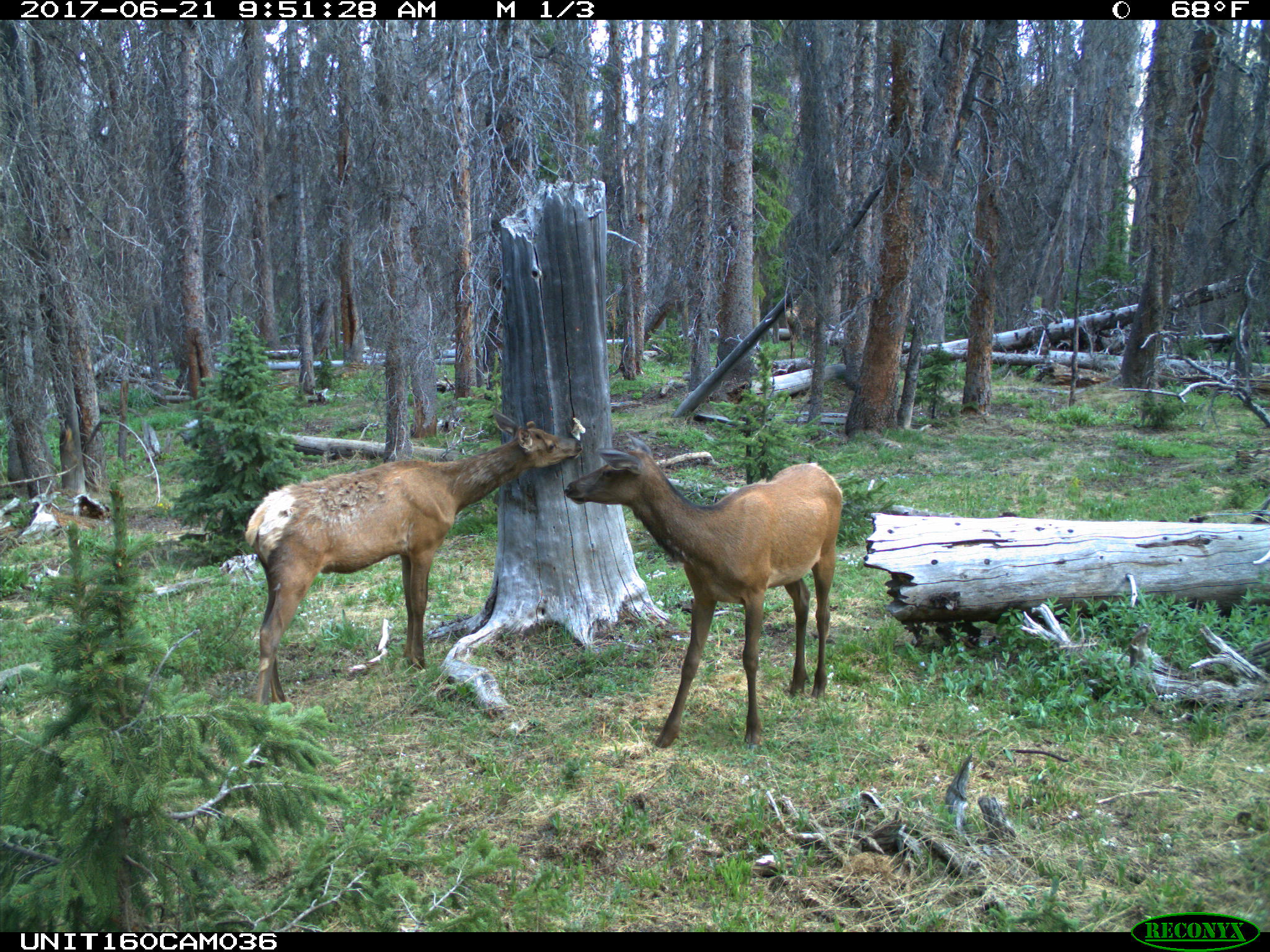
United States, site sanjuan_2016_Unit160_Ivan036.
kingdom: Animalia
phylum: Chordata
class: Mammalia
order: Artiodactyla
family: Cervidae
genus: Cervus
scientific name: Cervus elaphus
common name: red deer